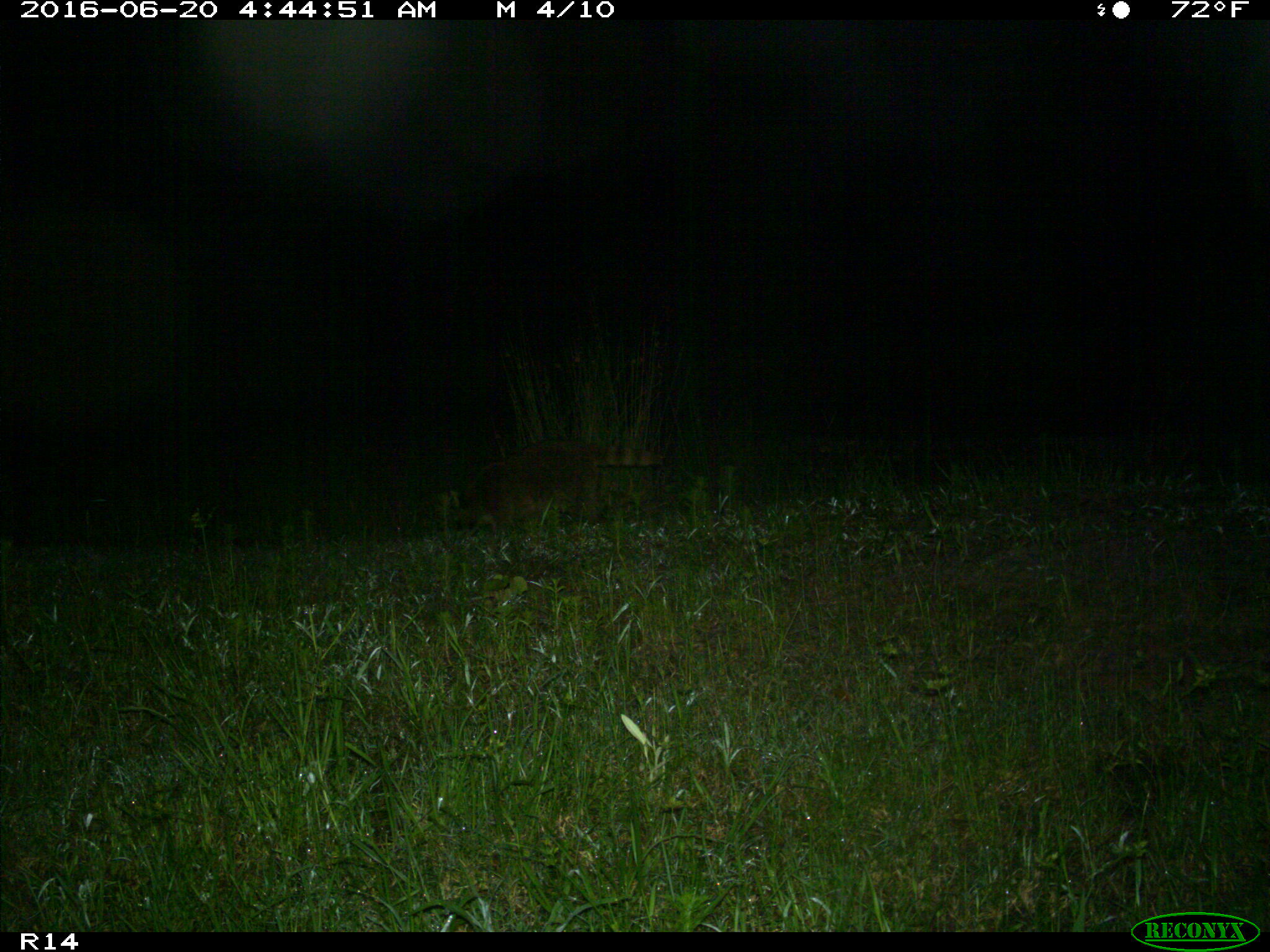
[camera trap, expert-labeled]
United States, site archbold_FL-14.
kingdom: Animalia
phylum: Chordata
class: Mammalia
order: Carnivora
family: Procyonidae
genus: Procyon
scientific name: Procyon lotor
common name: common raccoon